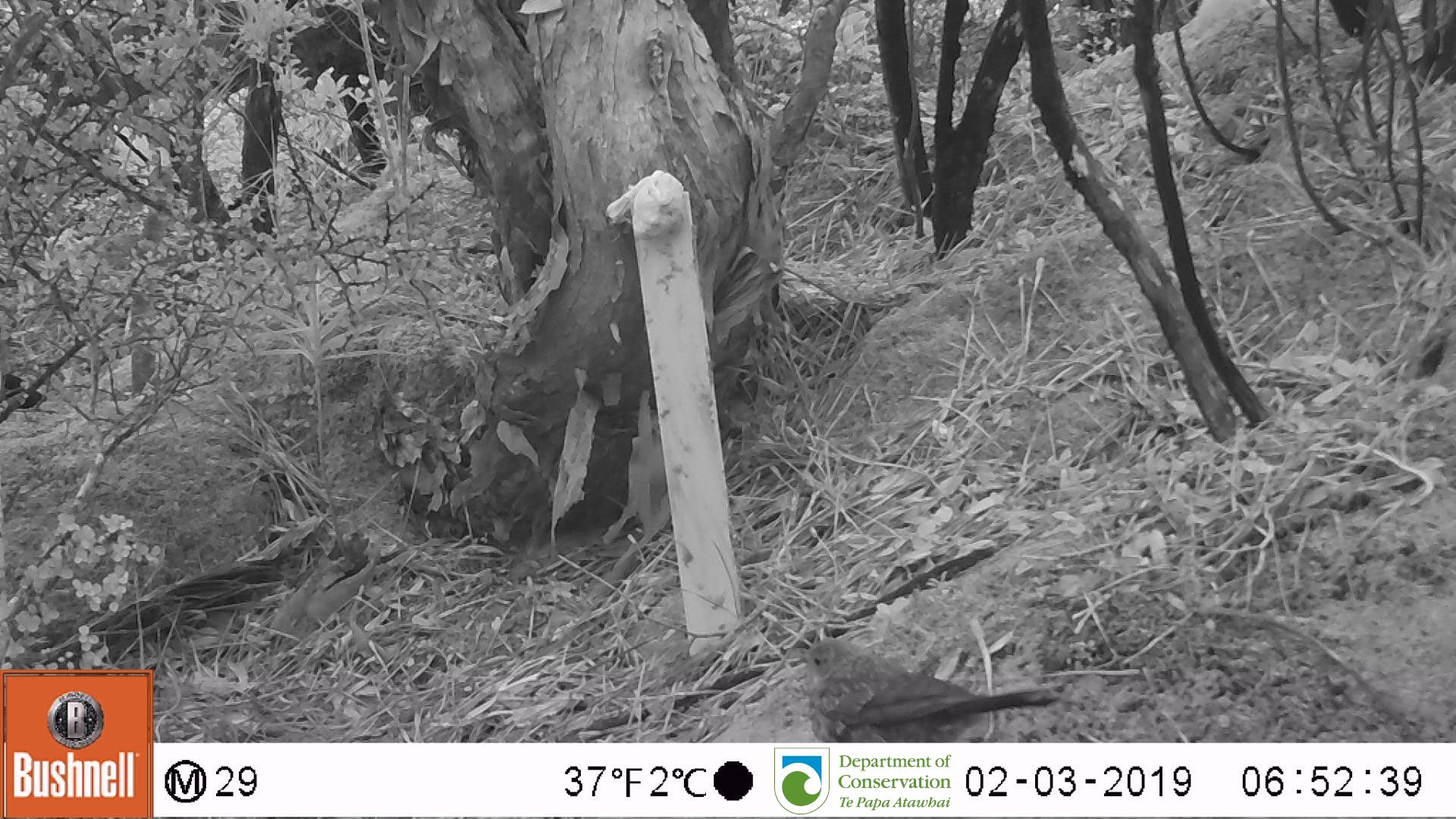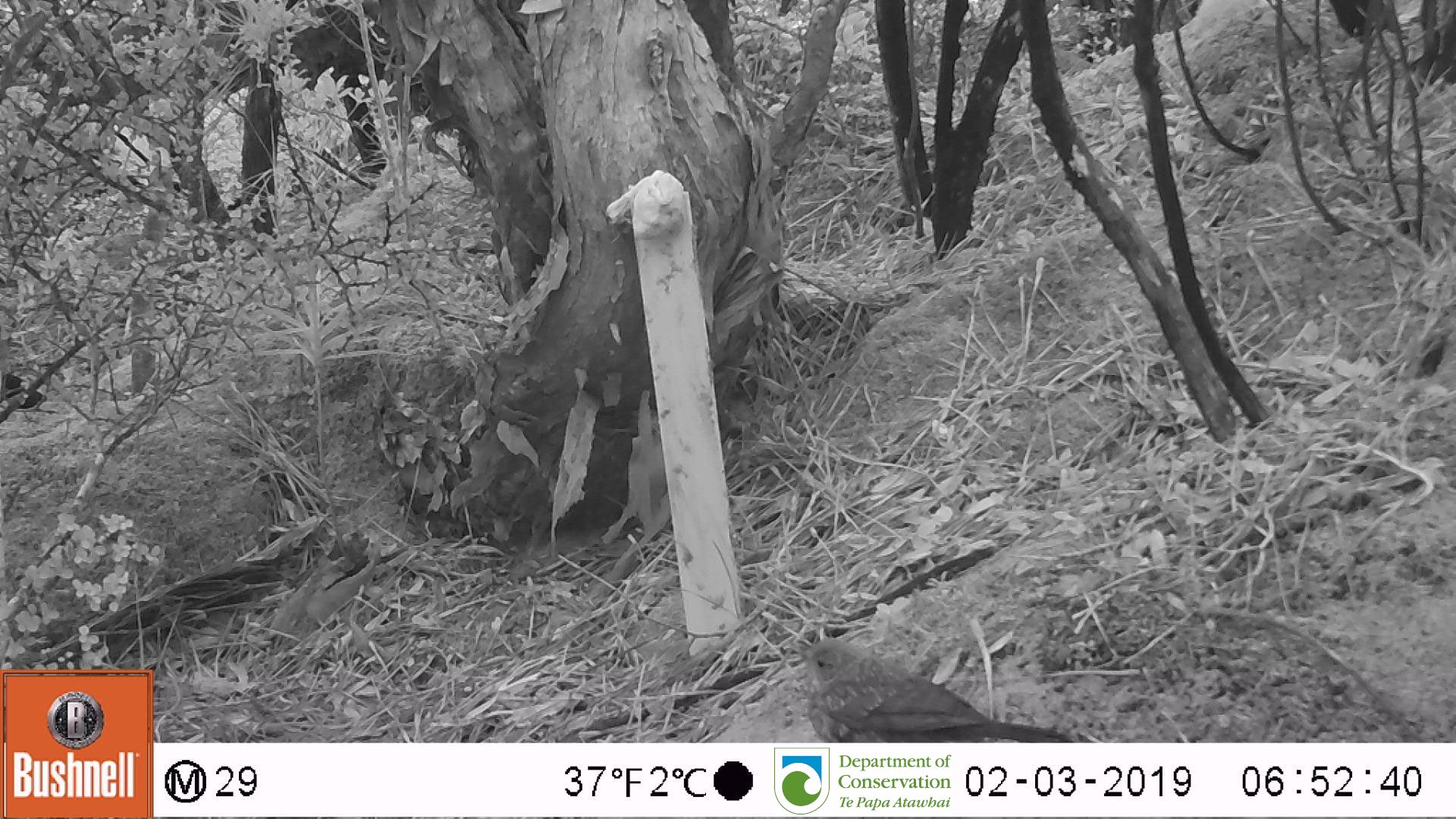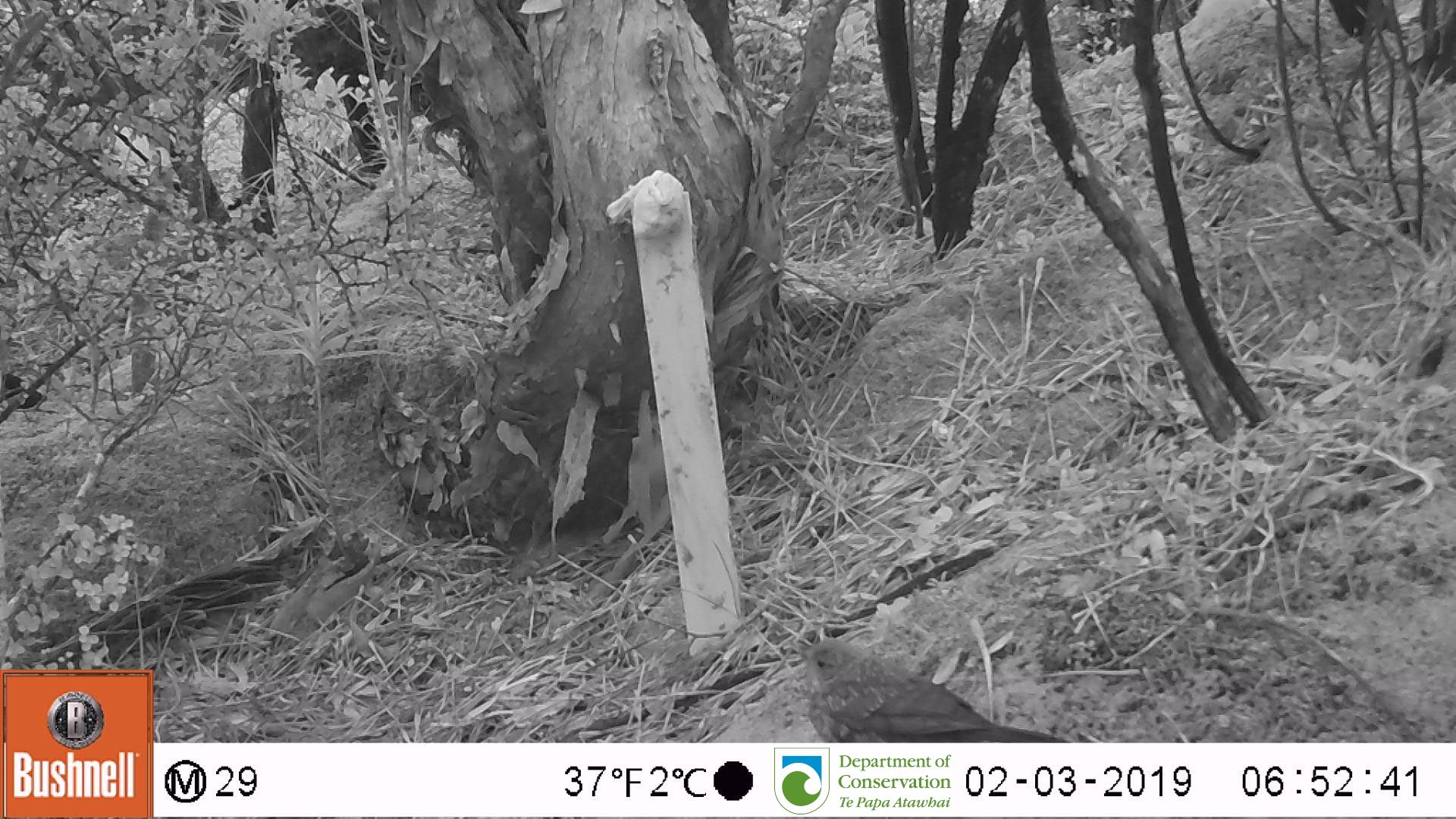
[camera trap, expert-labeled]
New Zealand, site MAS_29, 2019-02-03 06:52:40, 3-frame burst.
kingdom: Animalia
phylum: Chordata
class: Aves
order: Passeriformes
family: Turdidae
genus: Turdus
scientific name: Turdus merula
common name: eurasian blackbird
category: blackbird